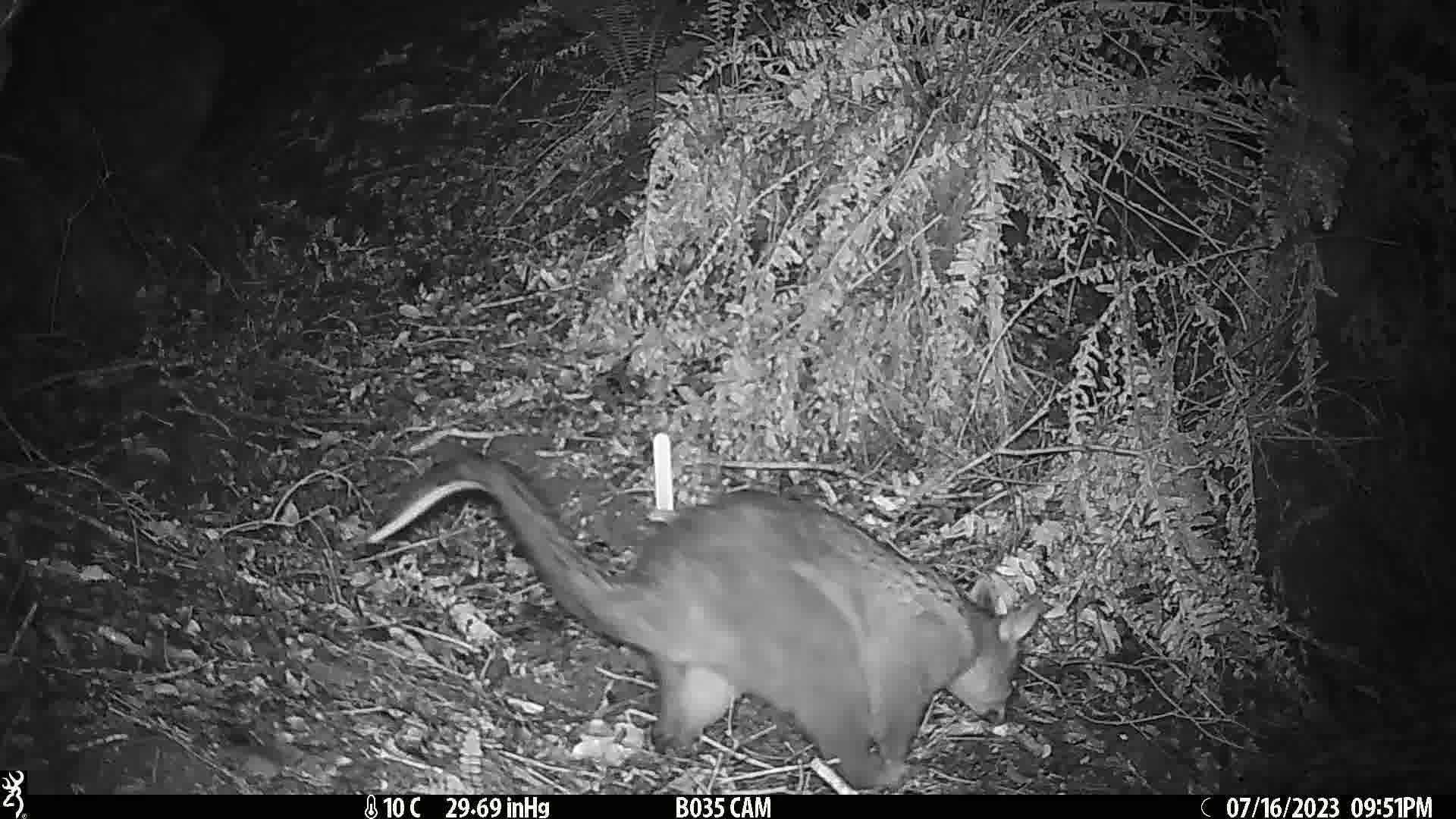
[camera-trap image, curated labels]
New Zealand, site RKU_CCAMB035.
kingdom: Animalia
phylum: Chordata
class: Mammalia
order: Diprotodontia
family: Phalangeridae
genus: Trichosurus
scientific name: Trichosurus vulpecula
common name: common brushtail possum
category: possum